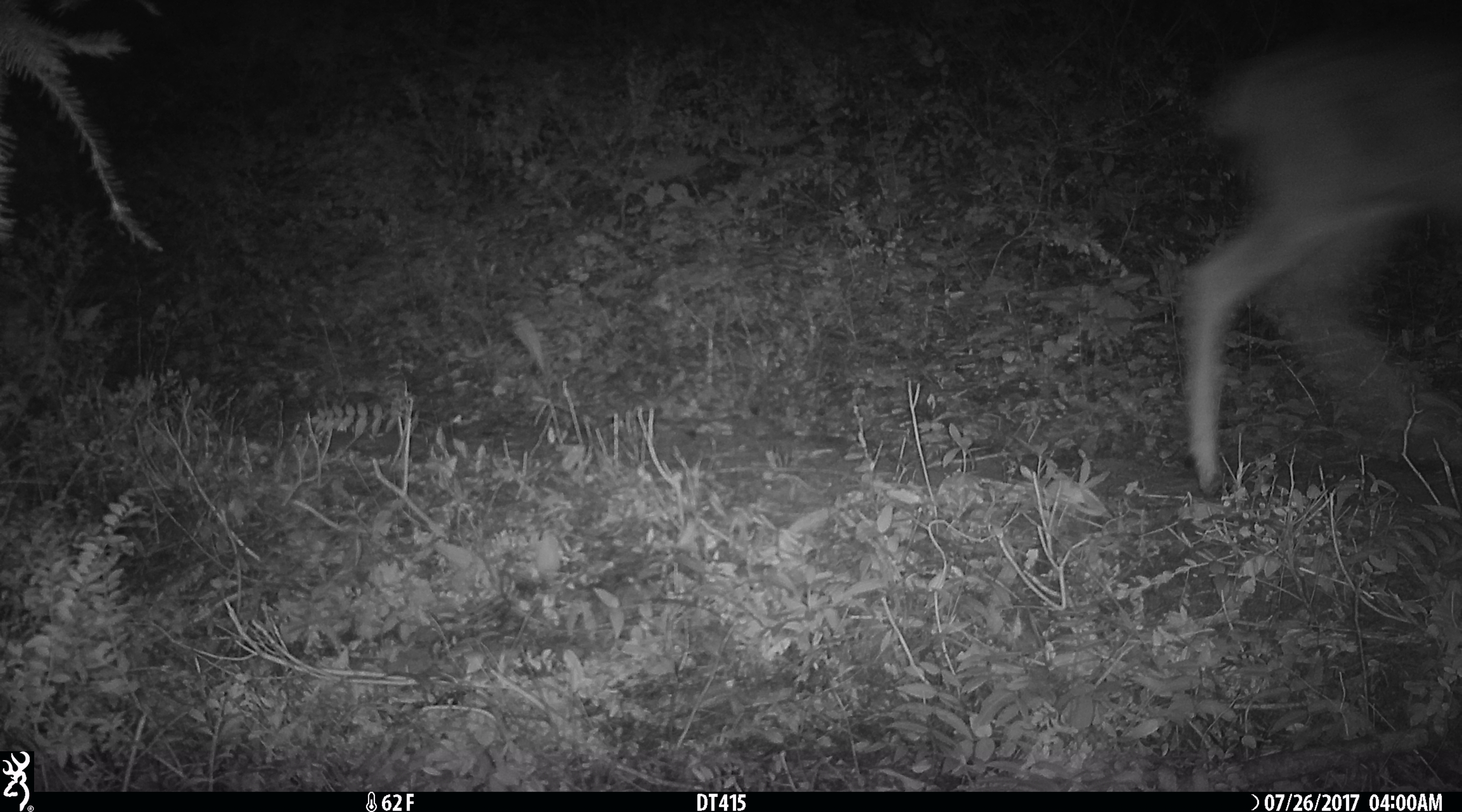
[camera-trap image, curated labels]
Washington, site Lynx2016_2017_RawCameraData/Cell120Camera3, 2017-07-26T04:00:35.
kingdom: Animalia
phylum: Chordata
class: Mammalia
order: Artiodactyla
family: Cervidae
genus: Odocoileus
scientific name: Odocoileus hemionus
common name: mule deer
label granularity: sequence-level